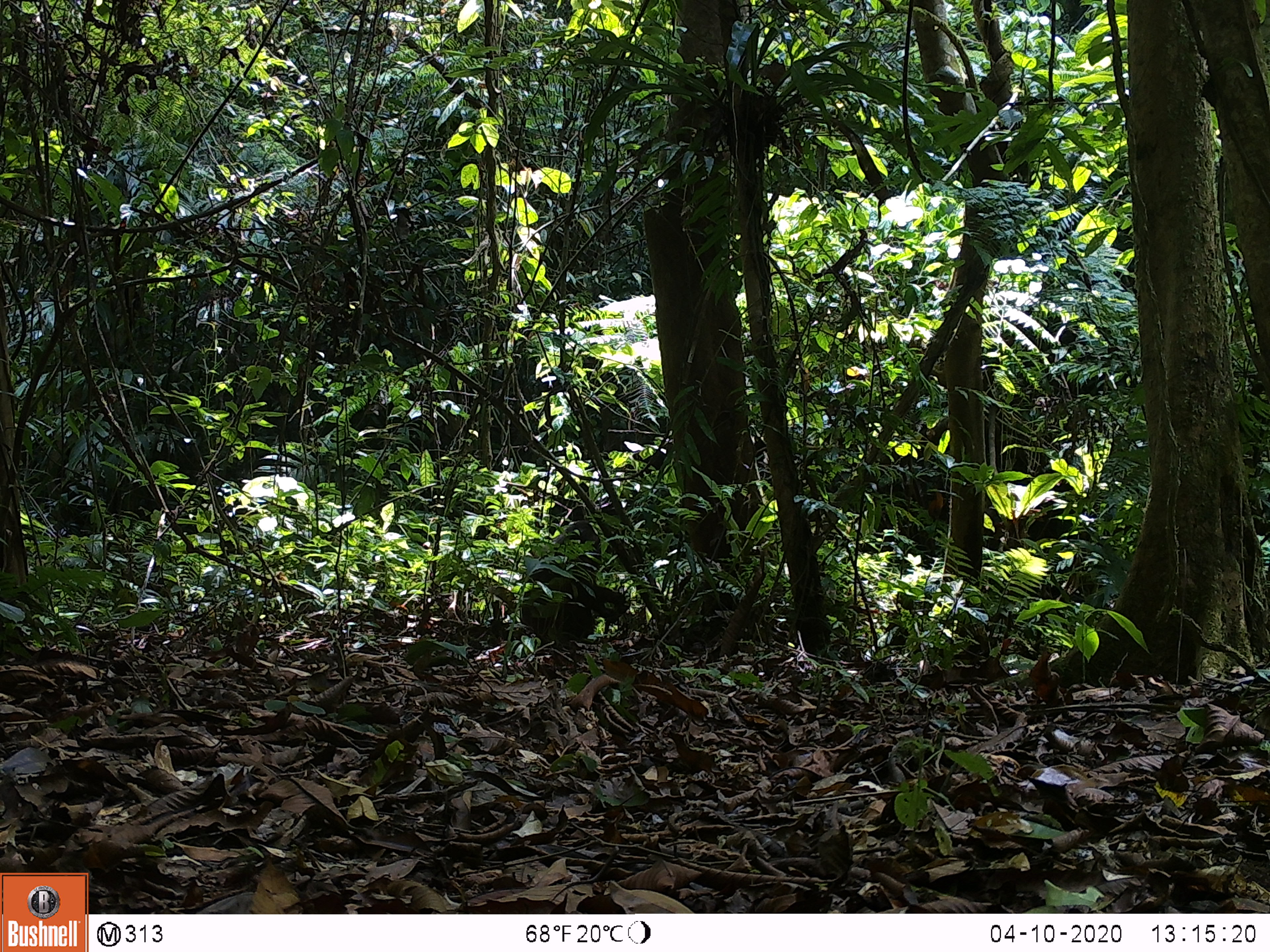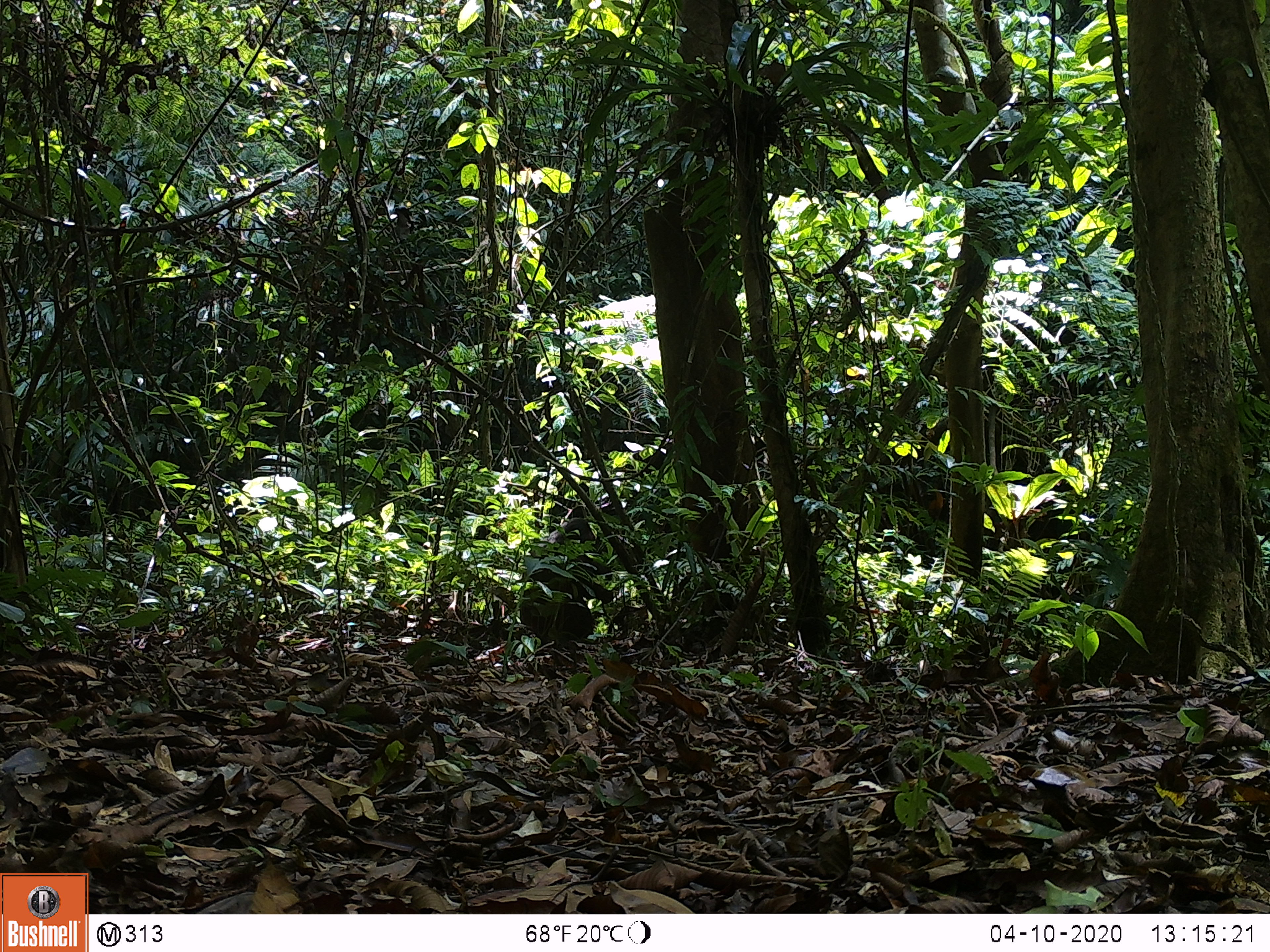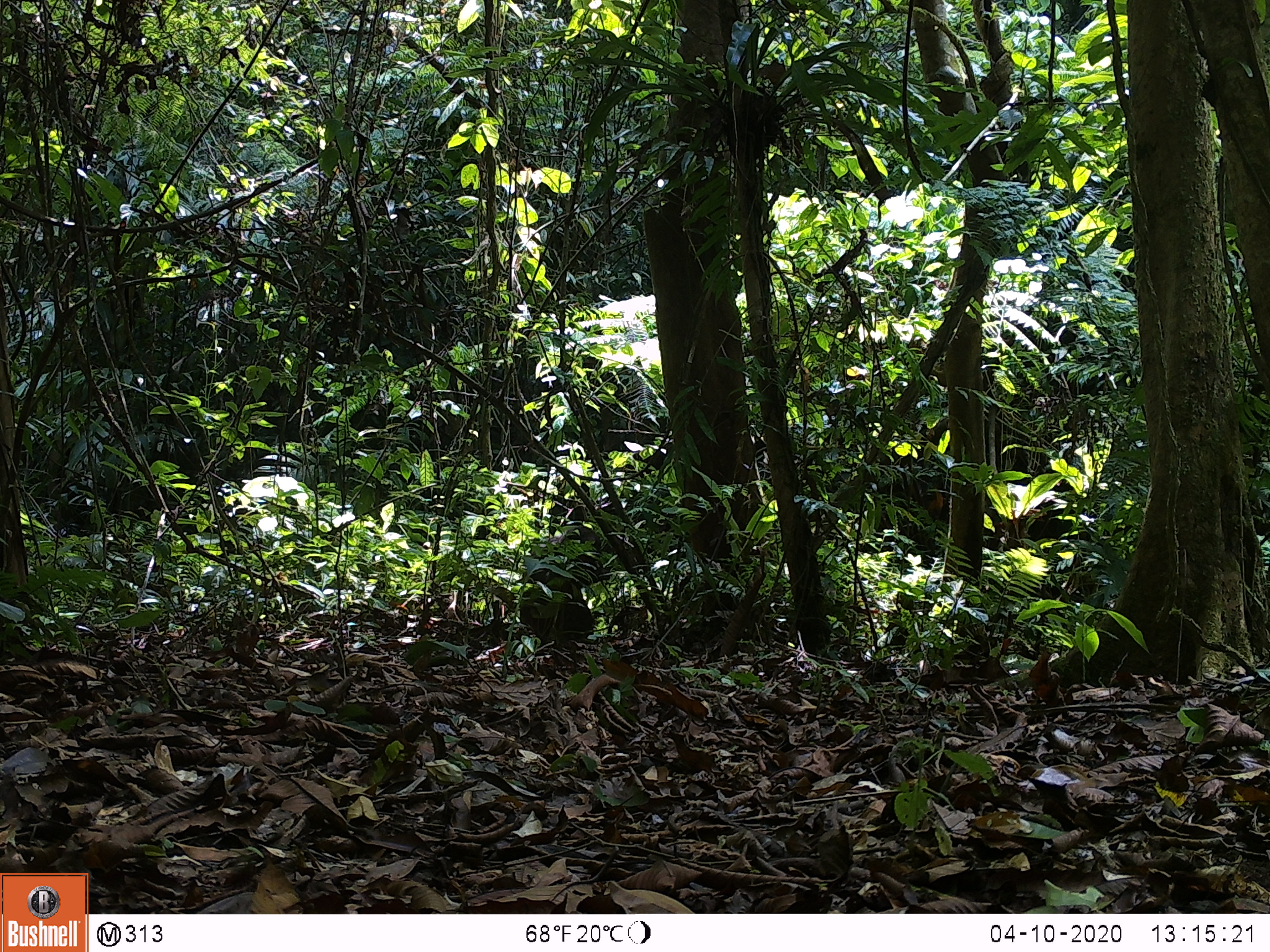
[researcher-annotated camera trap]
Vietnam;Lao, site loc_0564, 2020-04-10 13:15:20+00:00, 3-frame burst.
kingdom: Animalia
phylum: Chordata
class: Mammalia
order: Primates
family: Cercopithecidae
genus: Macaca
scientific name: Macaca arctoides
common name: stump-tailed macaque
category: stump tailed macaque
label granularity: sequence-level